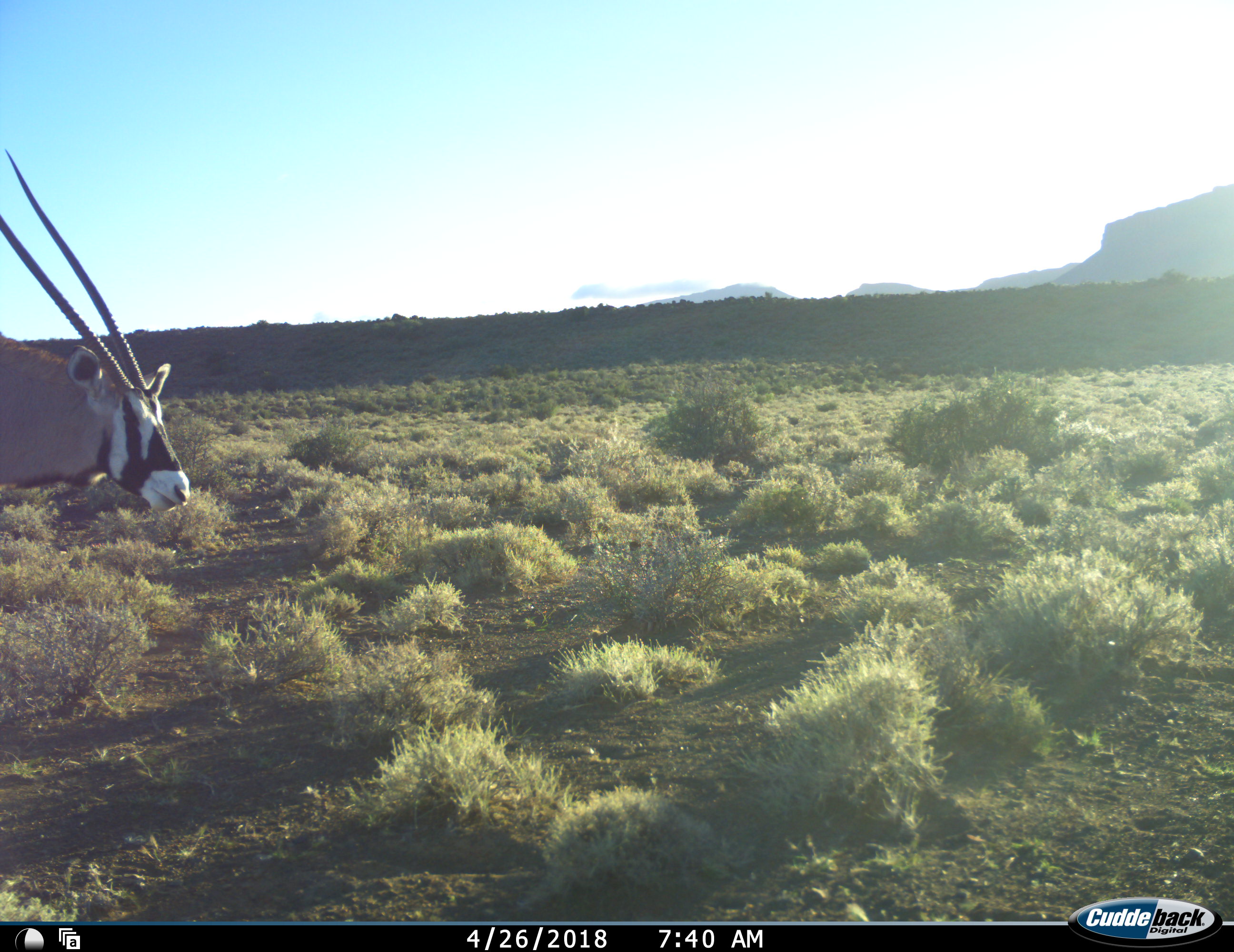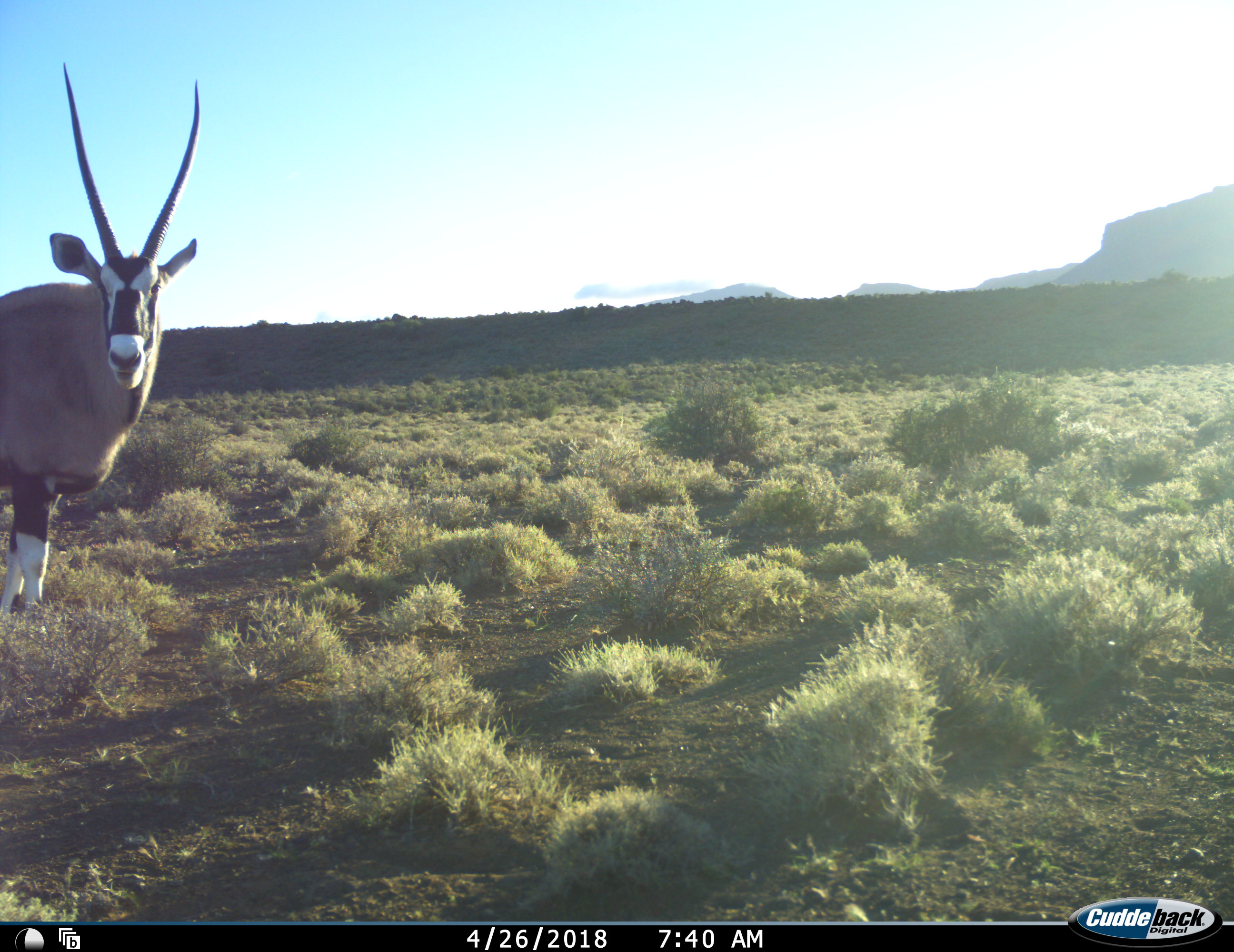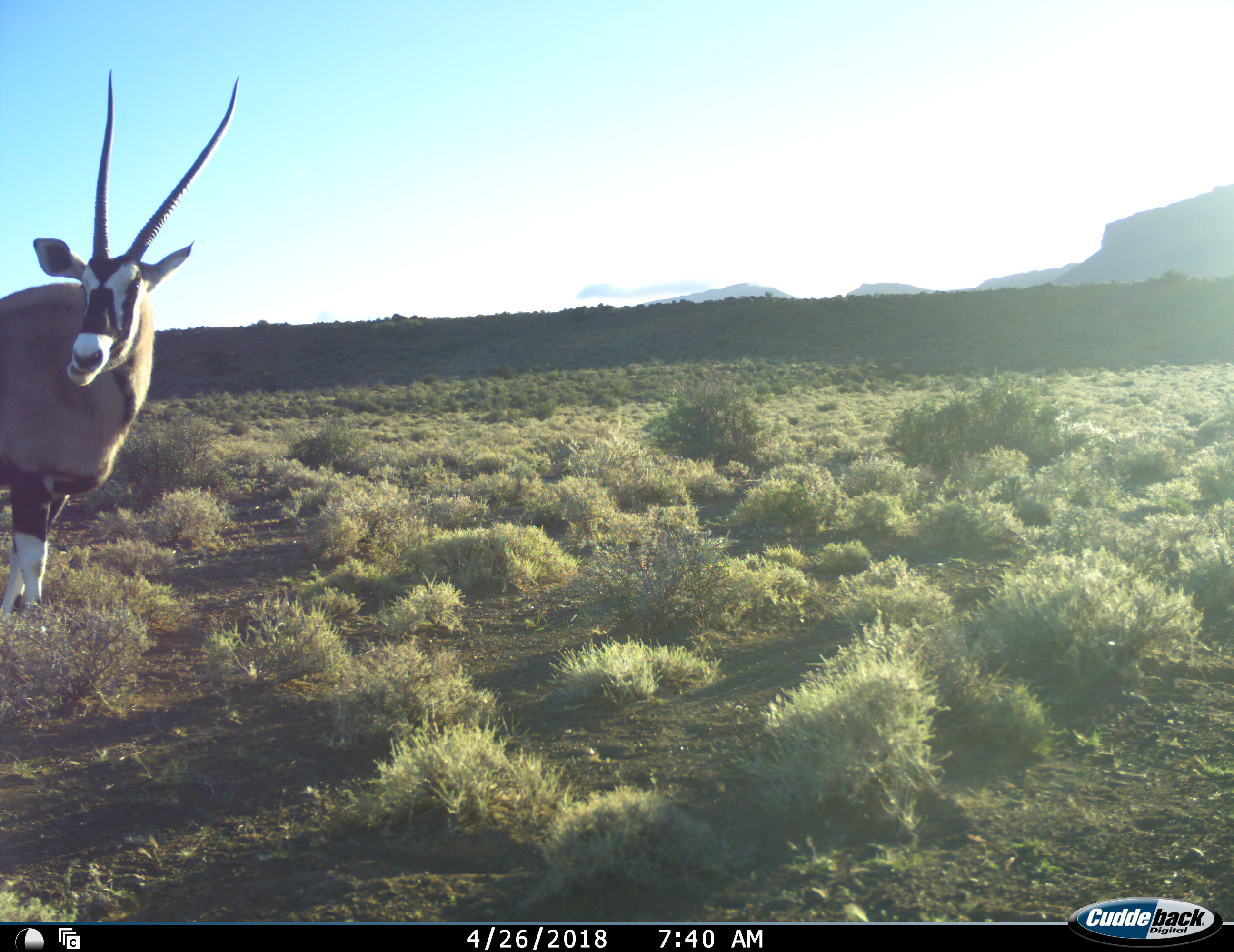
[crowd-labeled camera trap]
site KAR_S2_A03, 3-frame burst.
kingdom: Animalia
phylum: Chordata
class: Mammalia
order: Artiodactyla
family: Bovidae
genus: Oryx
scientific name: Oryx gazella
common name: gemsbok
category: oryx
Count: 1.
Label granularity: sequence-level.